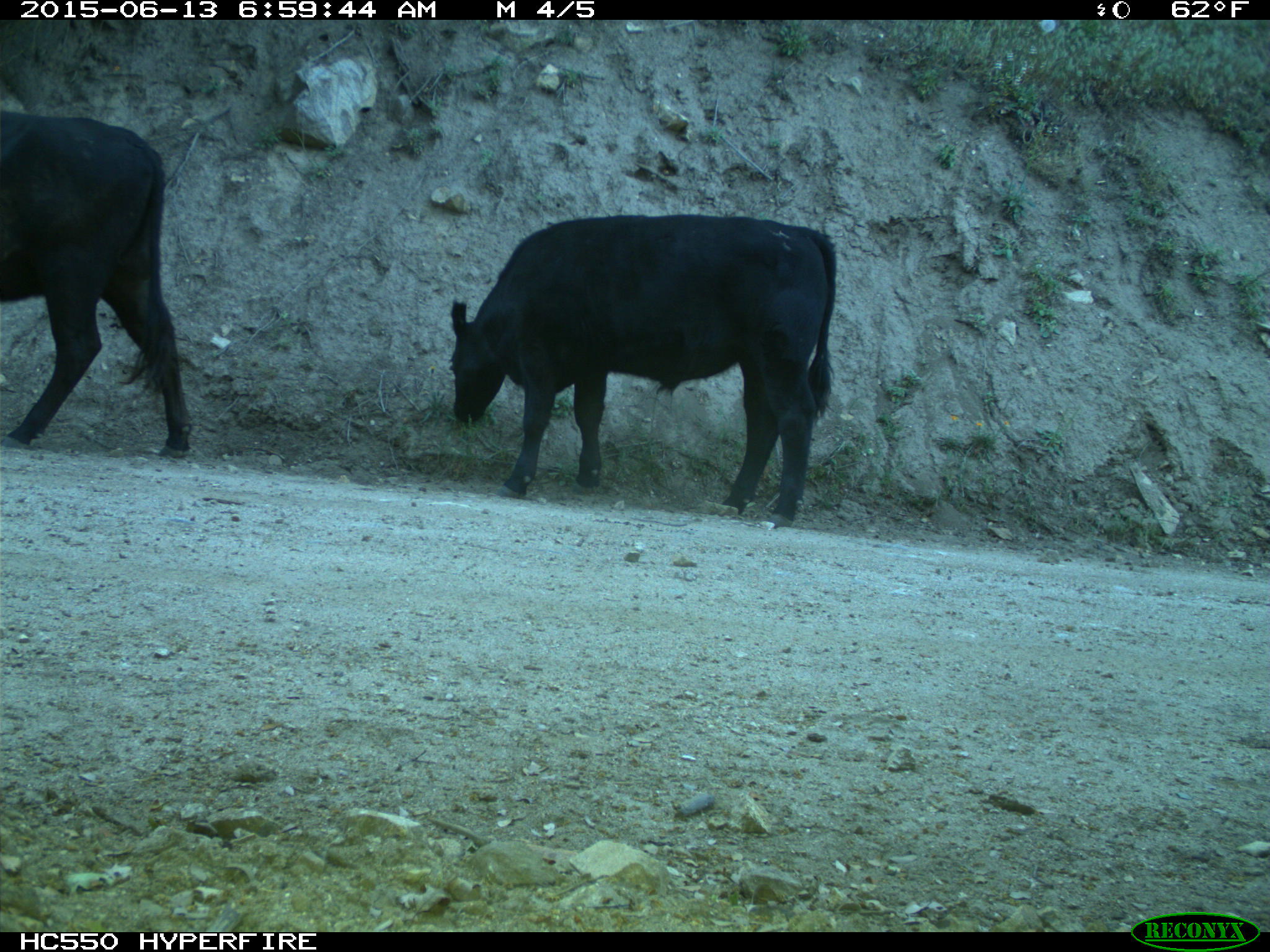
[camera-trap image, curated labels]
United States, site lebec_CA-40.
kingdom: Animalia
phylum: Chordata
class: Mammalia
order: Artiodactyla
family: Bovidae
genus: Bos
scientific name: Bos taurus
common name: domestic cow